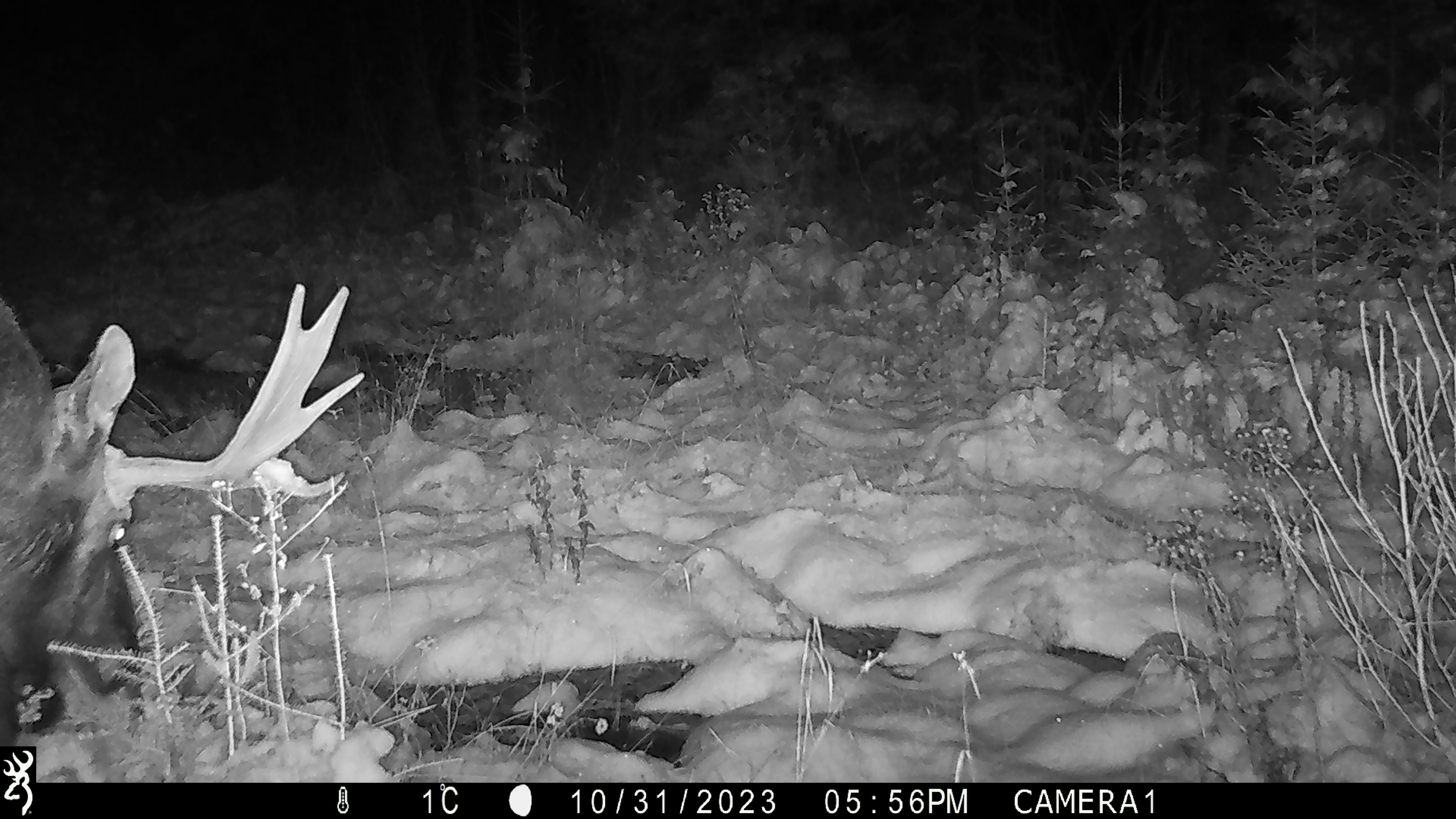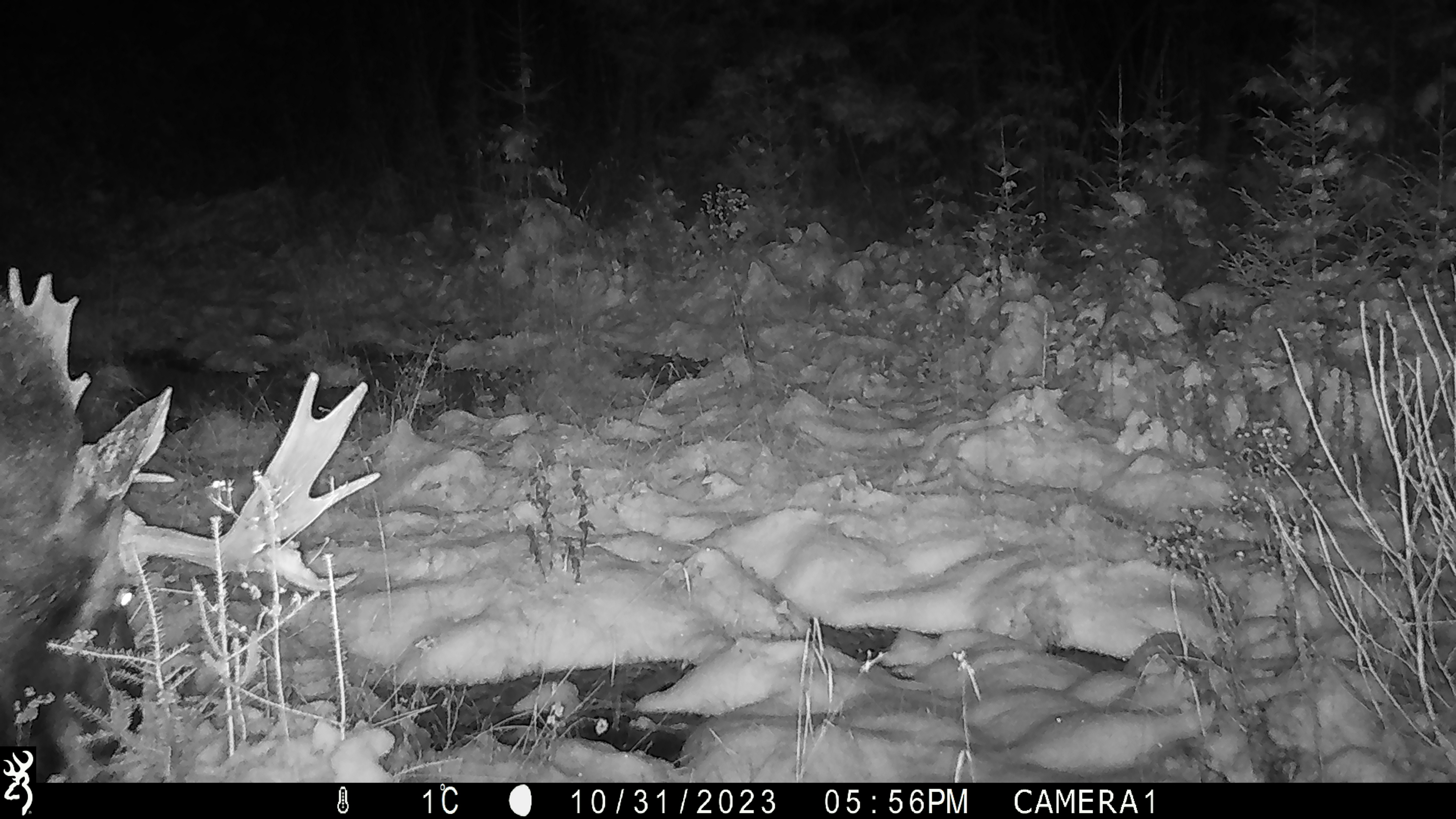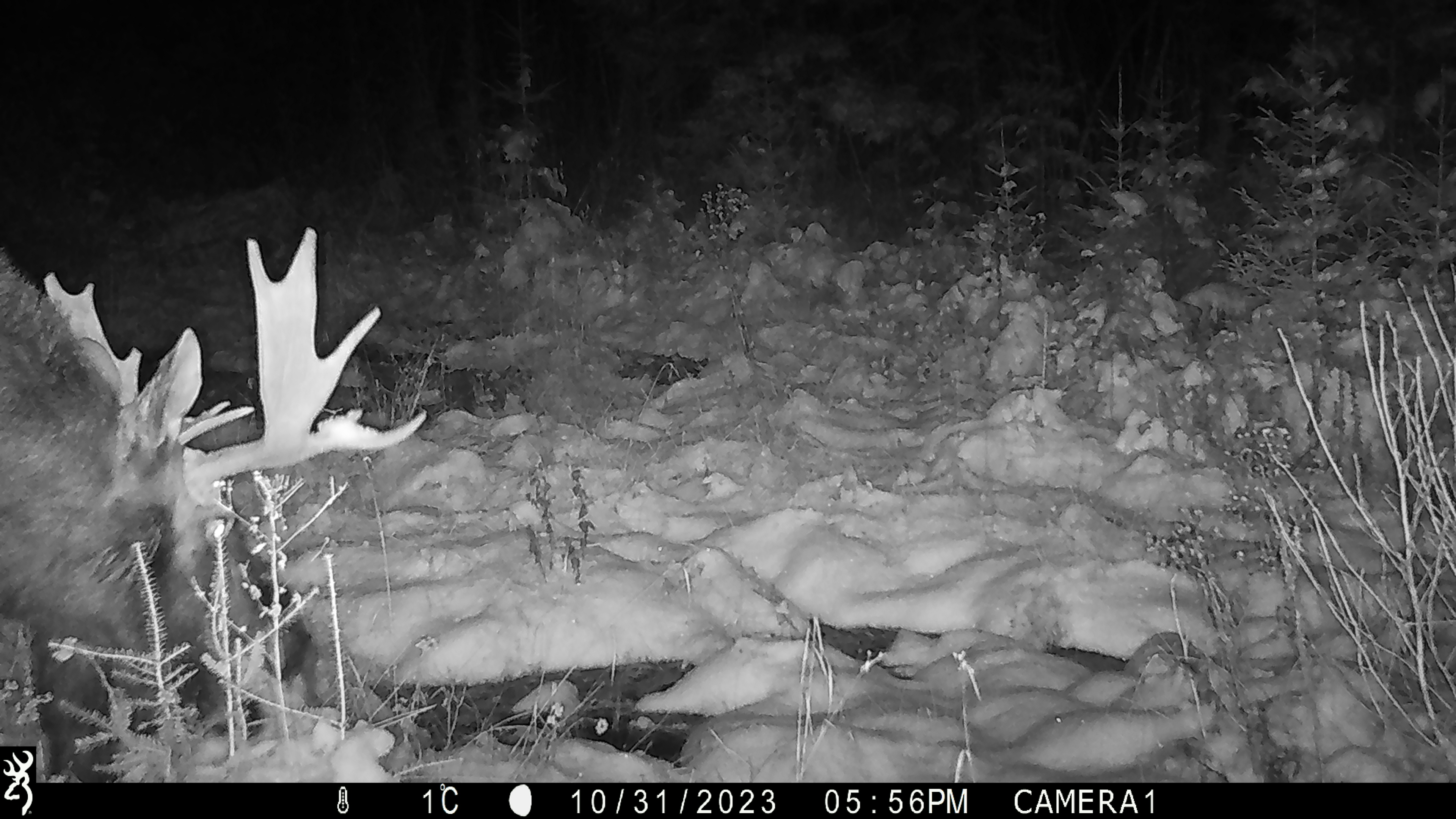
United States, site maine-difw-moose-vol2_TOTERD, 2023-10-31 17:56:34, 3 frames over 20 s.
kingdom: Animalia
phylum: Chordata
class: Mammalia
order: Artiodactyla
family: Cervidae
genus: Alces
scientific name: Alces alces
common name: moose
Moose (Alces alces).